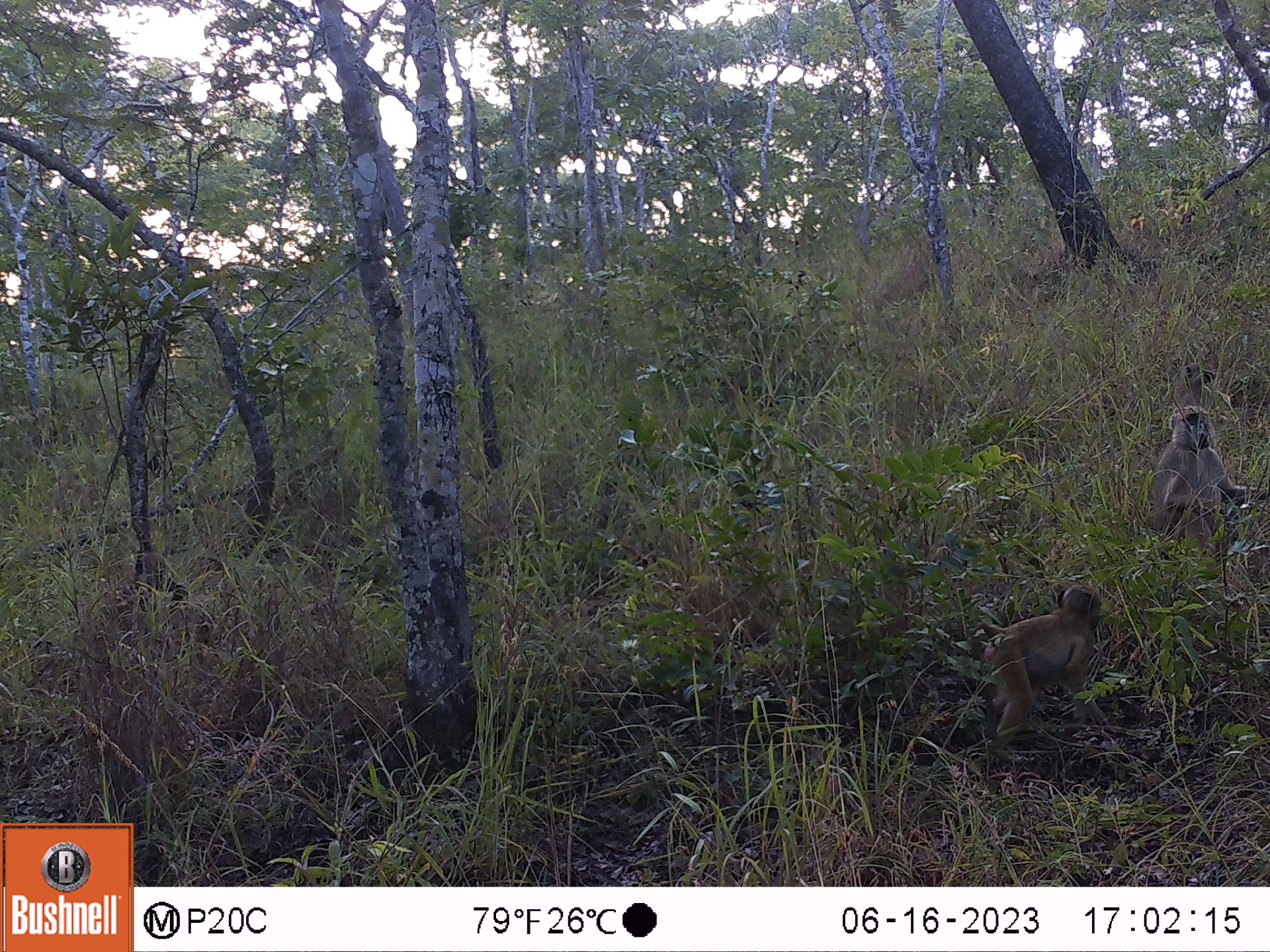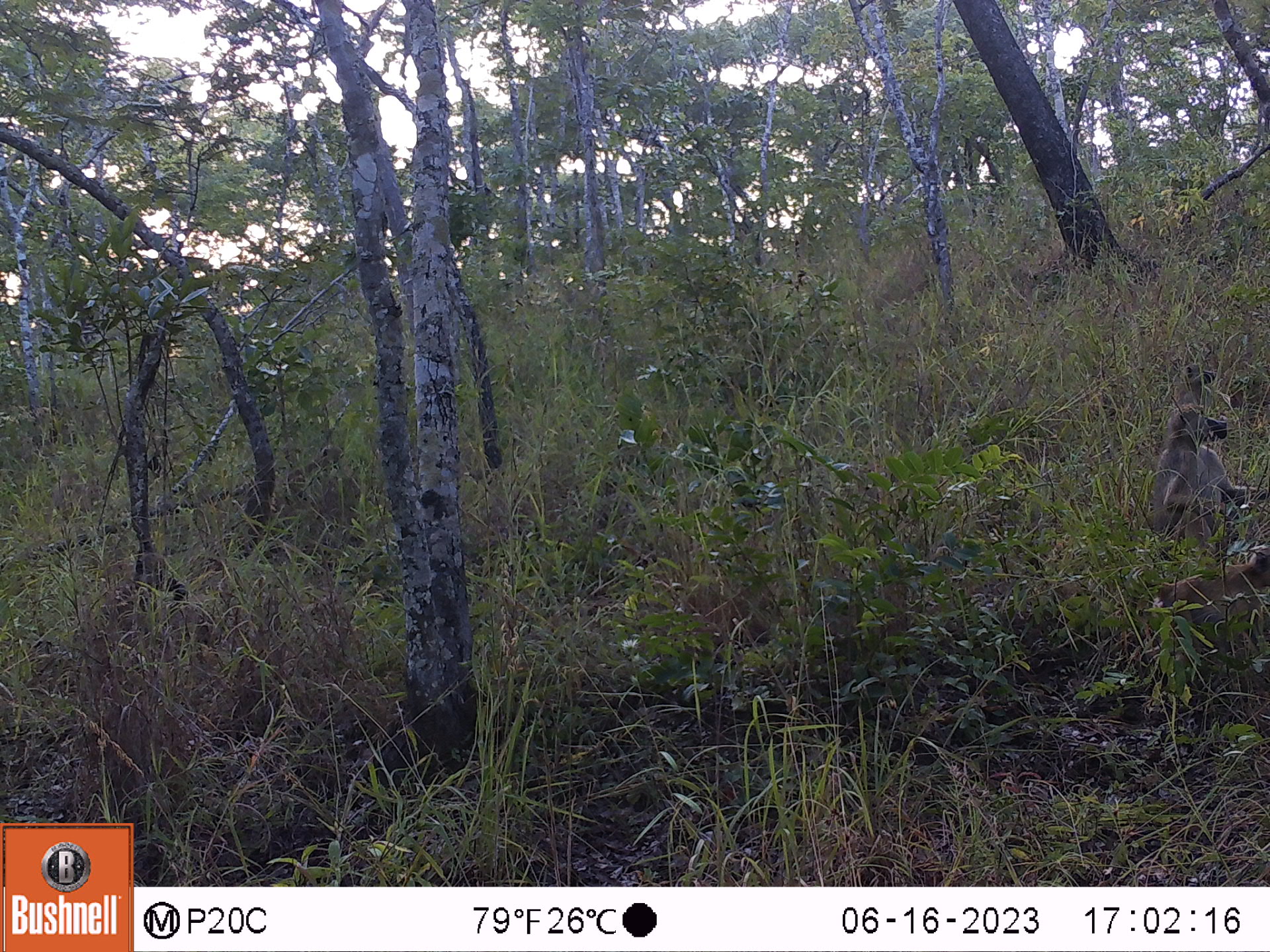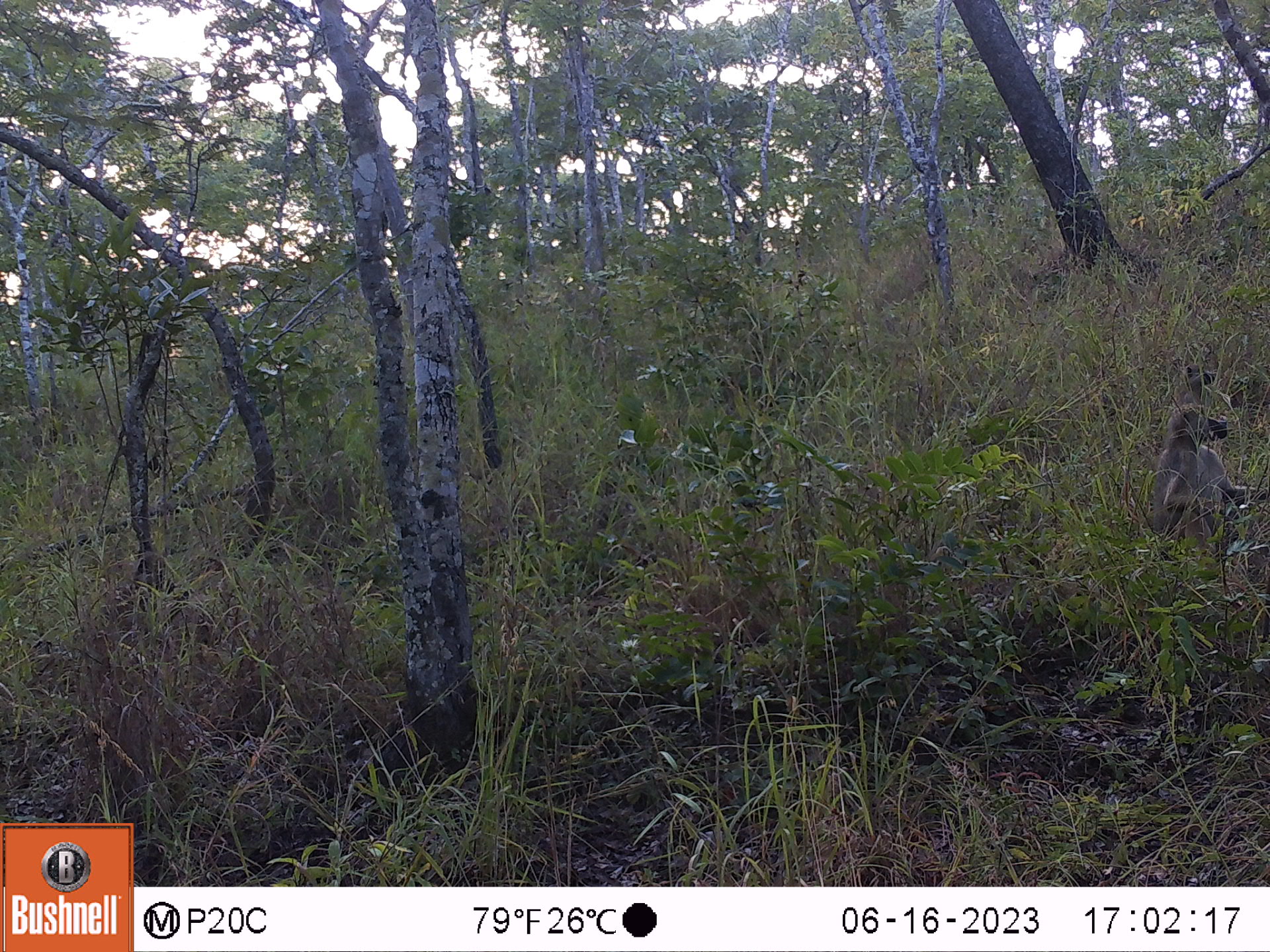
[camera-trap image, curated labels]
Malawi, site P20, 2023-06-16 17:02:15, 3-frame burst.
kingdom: Animalia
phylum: Chordata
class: Mammalia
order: Primates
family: Cercopithecidae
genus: Papio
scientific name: Papio cynocephalus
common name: yellow baboon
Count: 5.